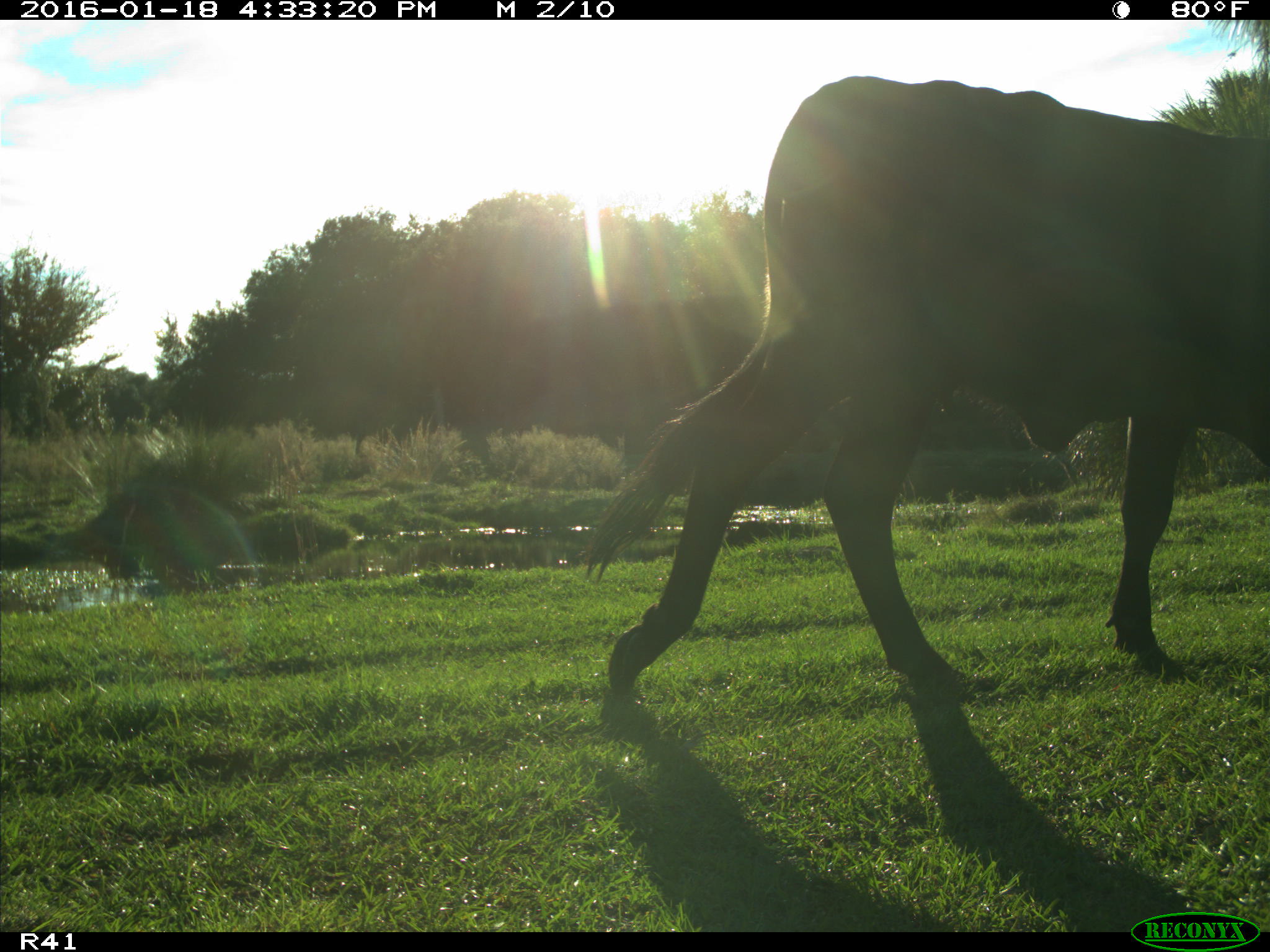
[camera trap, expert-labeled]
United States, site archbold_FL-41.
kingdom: Animalia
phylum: Chordata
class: Mammalia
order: Artiodactyla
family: Bovidae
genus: Bos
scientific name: Bos taurus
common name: domestic cow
Bos taurus (domestic cow).